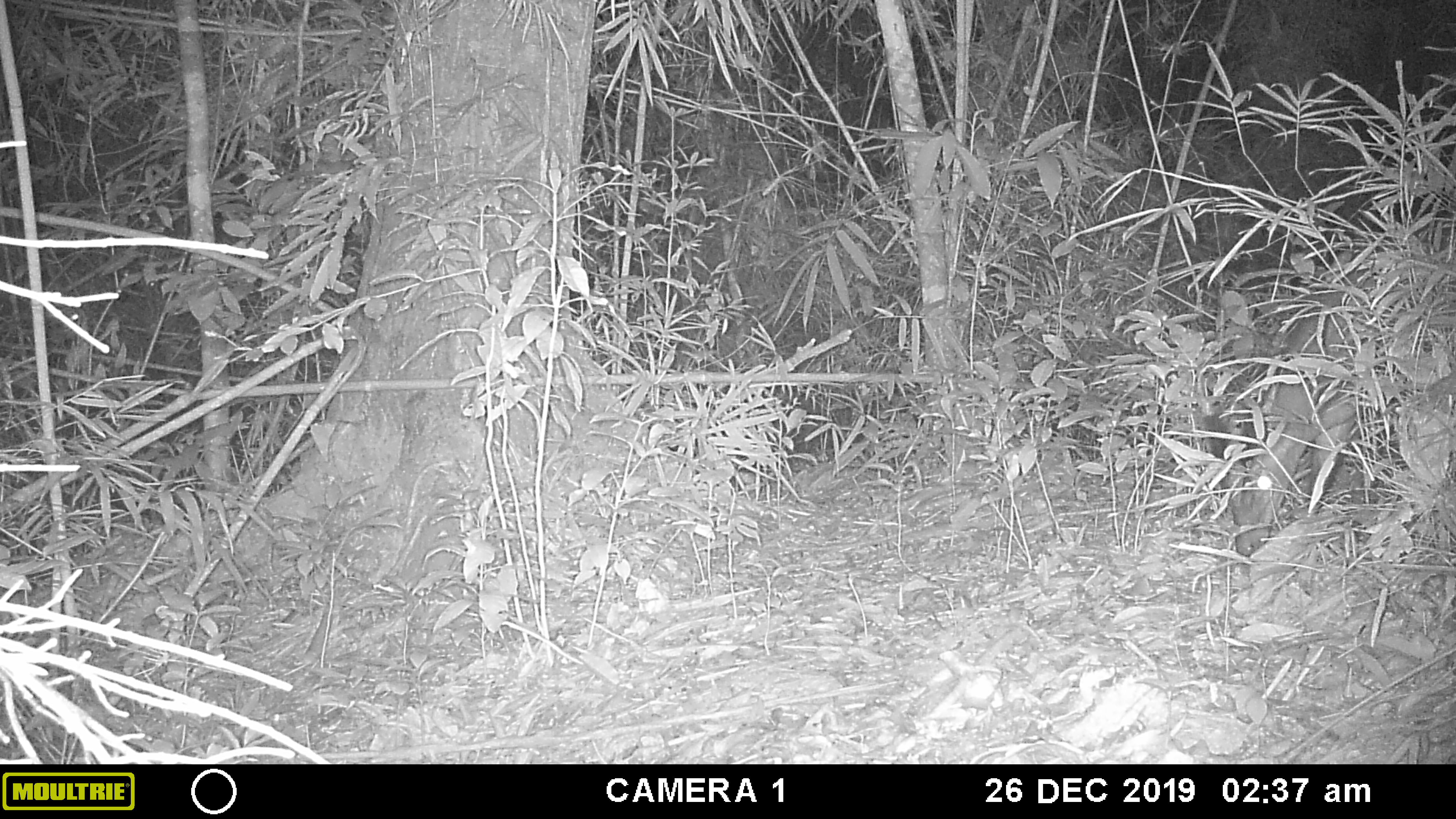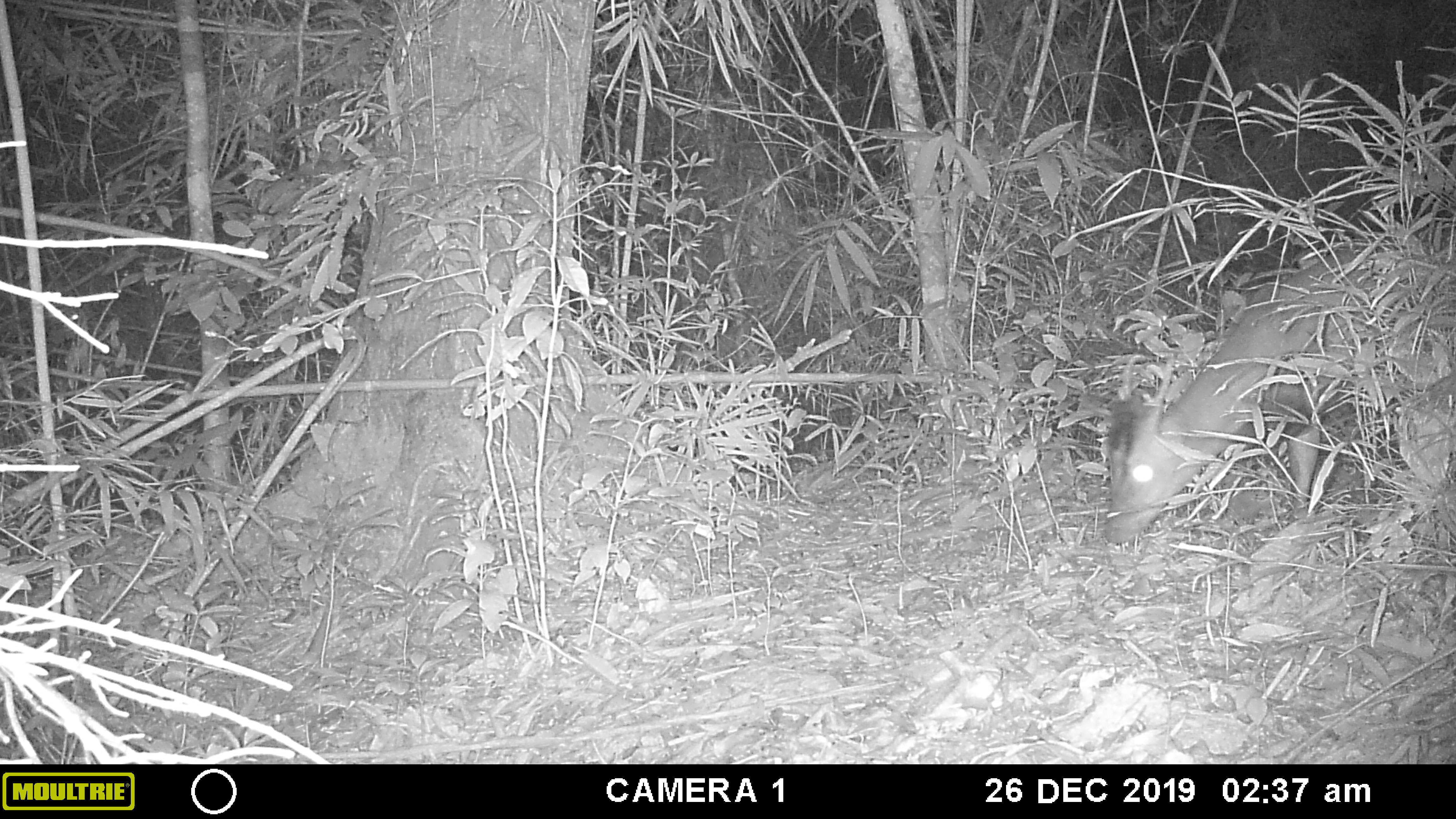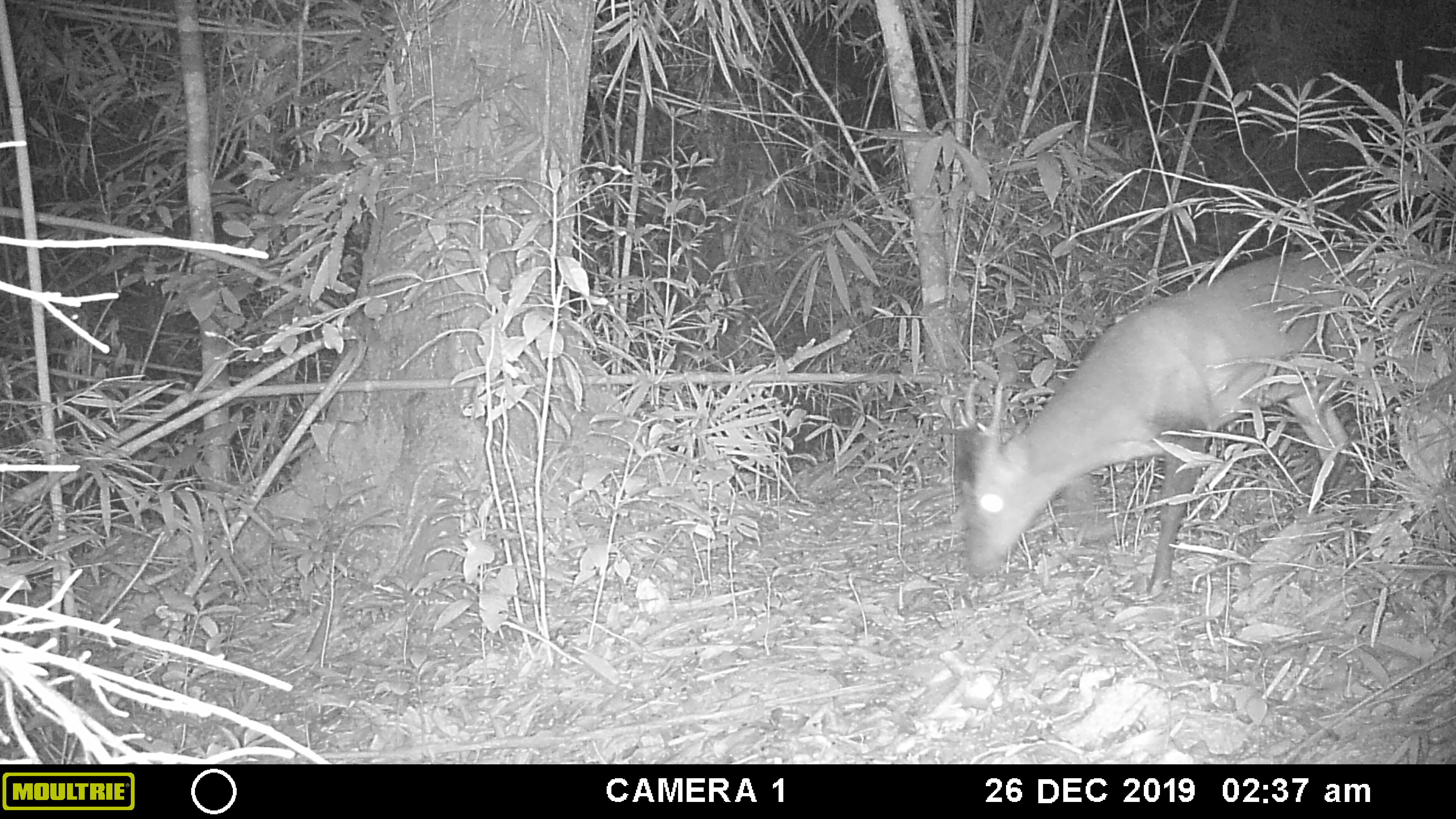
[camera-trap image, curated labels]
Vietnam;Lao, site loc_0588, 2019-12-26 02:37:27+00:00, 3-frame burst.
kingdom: Animalia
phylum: Chordata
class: Mammalia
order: Artiodactyla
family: Cervidae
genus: Muntiacus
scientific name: Muntiacus muntjak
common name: red muntjac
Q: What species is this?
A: Red muntjac (Muntiacus muntjak).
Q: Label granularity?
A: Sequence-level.